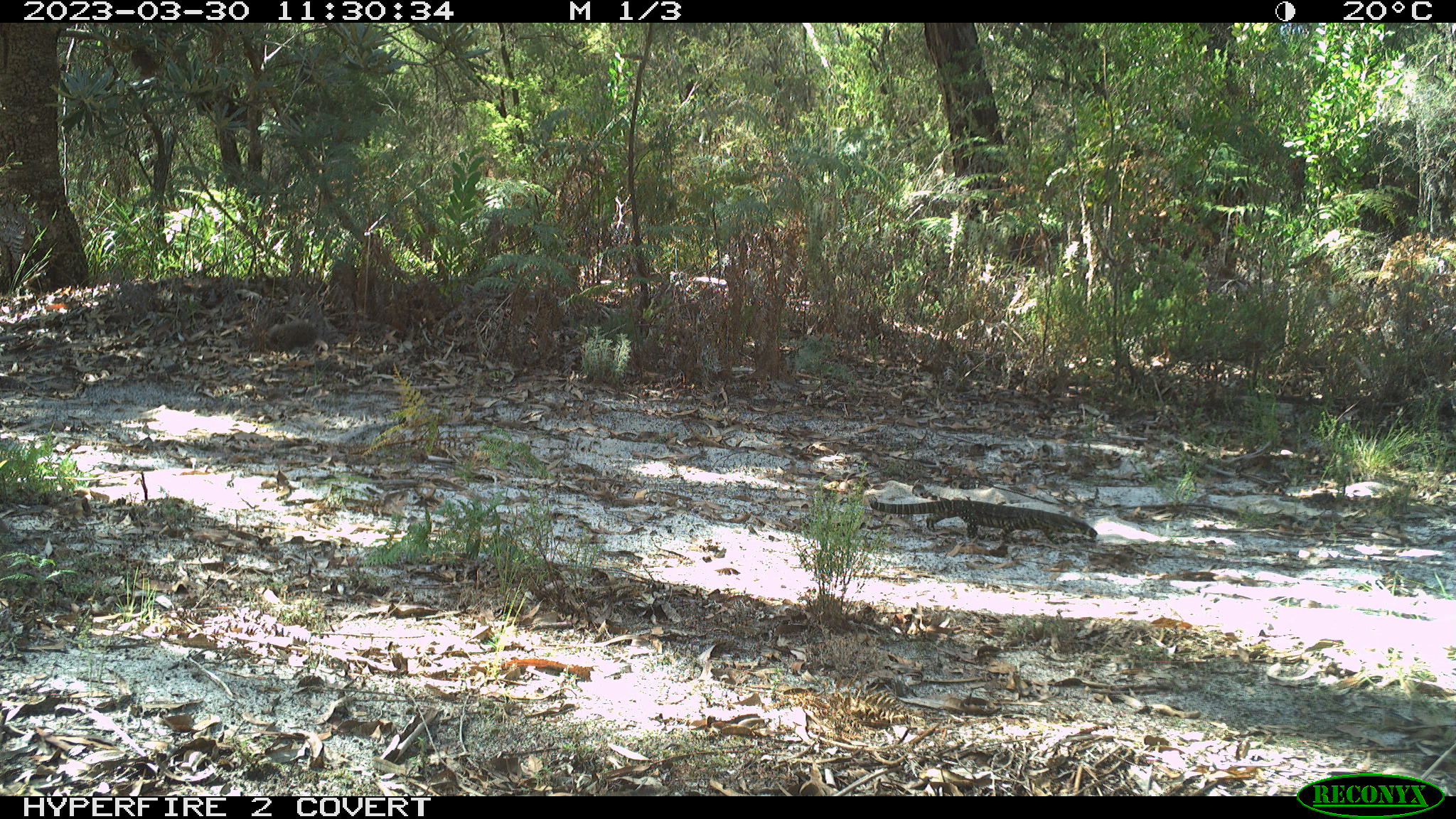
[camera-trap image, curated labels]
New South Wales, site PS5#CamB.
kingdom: Animalia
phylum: Chordata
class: Reptilia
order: Squamata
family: Varanidae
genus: Varanus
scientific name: Varanus varius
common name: lace monitor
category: goanna